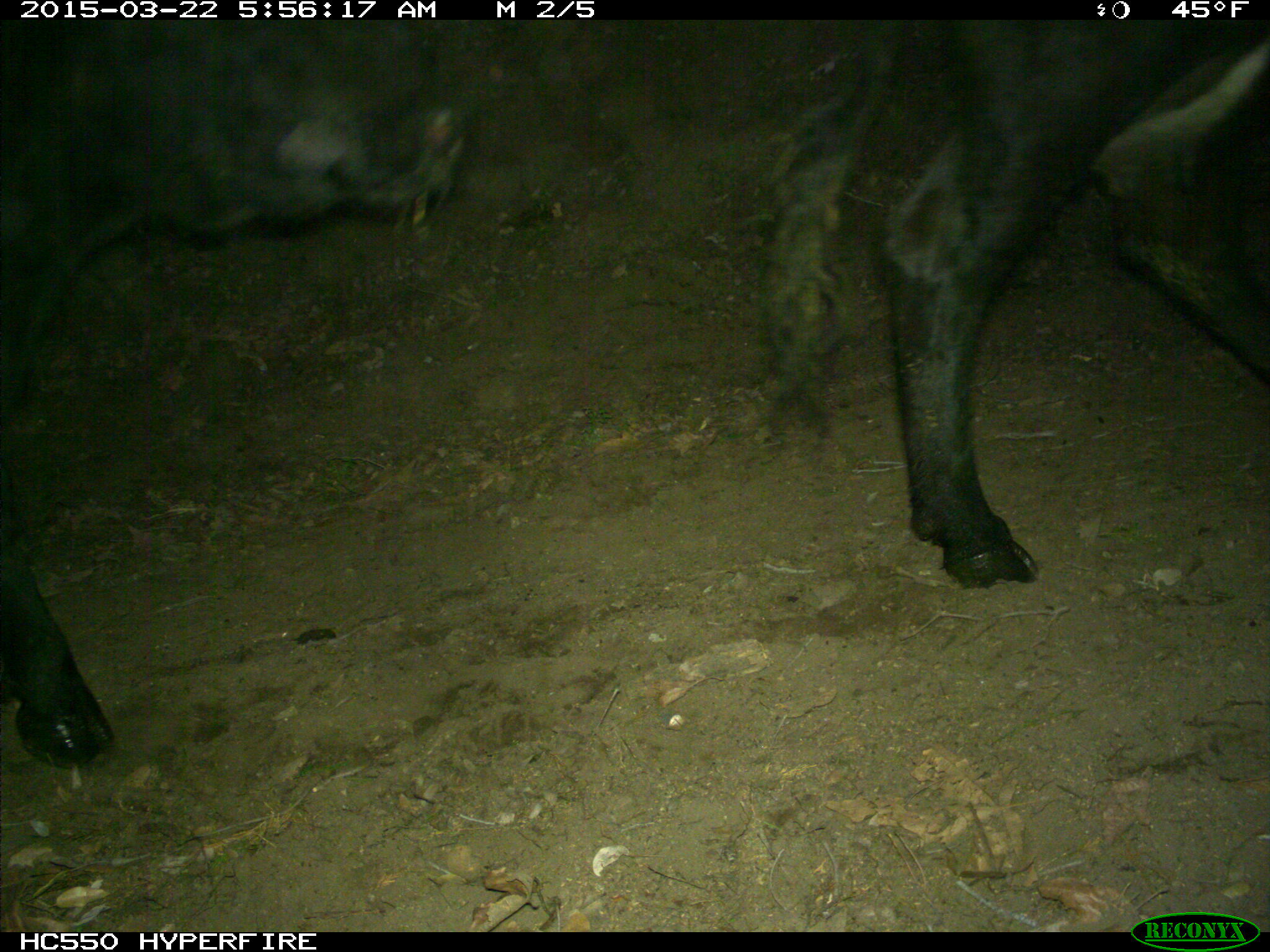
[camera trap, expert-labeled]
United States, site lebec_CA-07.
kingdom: Animalia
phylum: Chordata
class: Mammalia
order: Artiodactyla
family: Bovidae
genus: Bos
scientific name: Bos taurus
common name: domestic cow